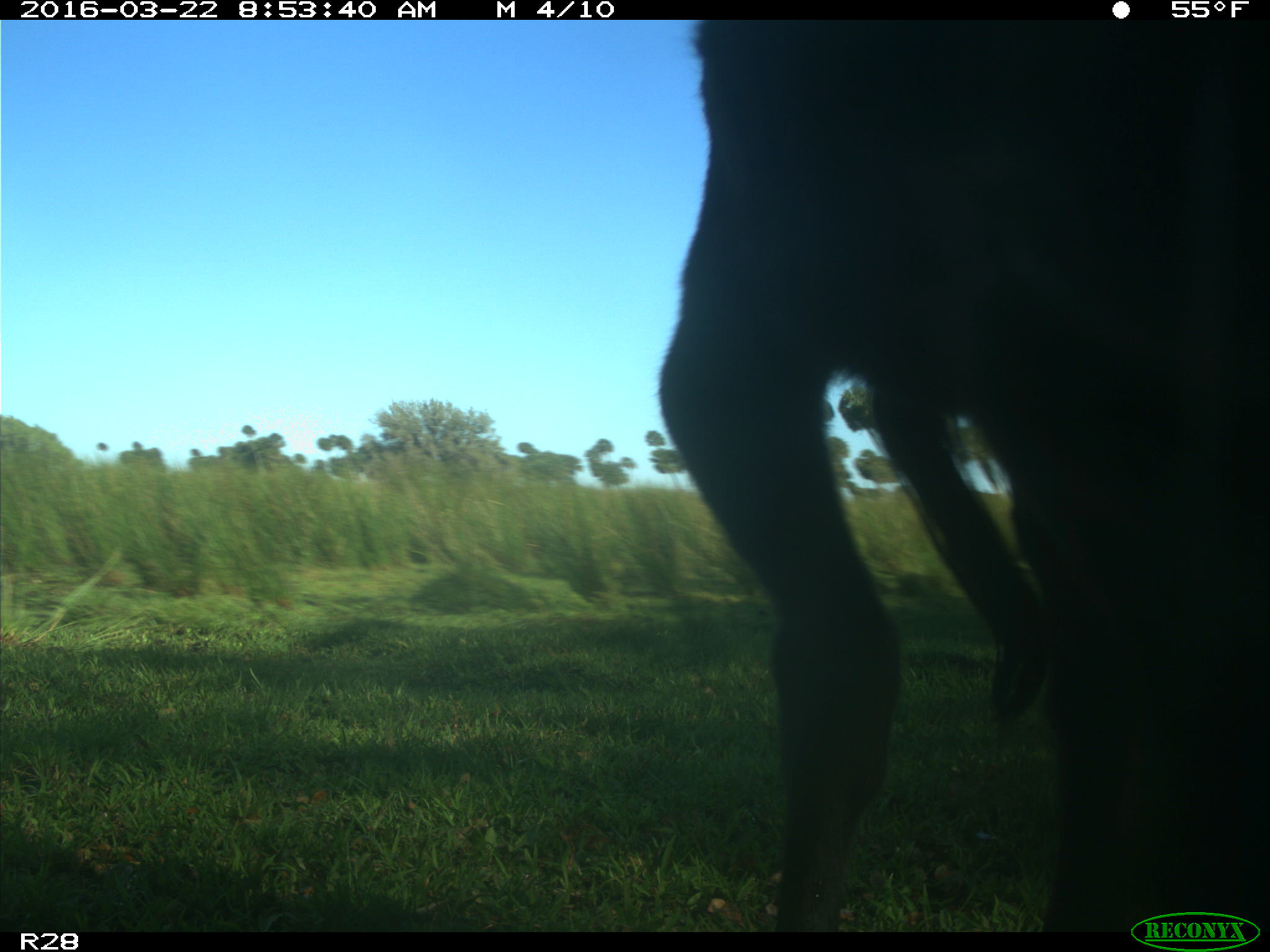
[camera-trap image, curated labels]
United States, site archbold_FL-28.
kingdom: Animalia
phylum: Chordata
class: Mammalia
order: Artiodactyla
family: Bovidae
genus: Bos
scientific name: Bos taurus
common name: domestic cow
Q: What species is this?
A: Bos taurus (domestic cow).